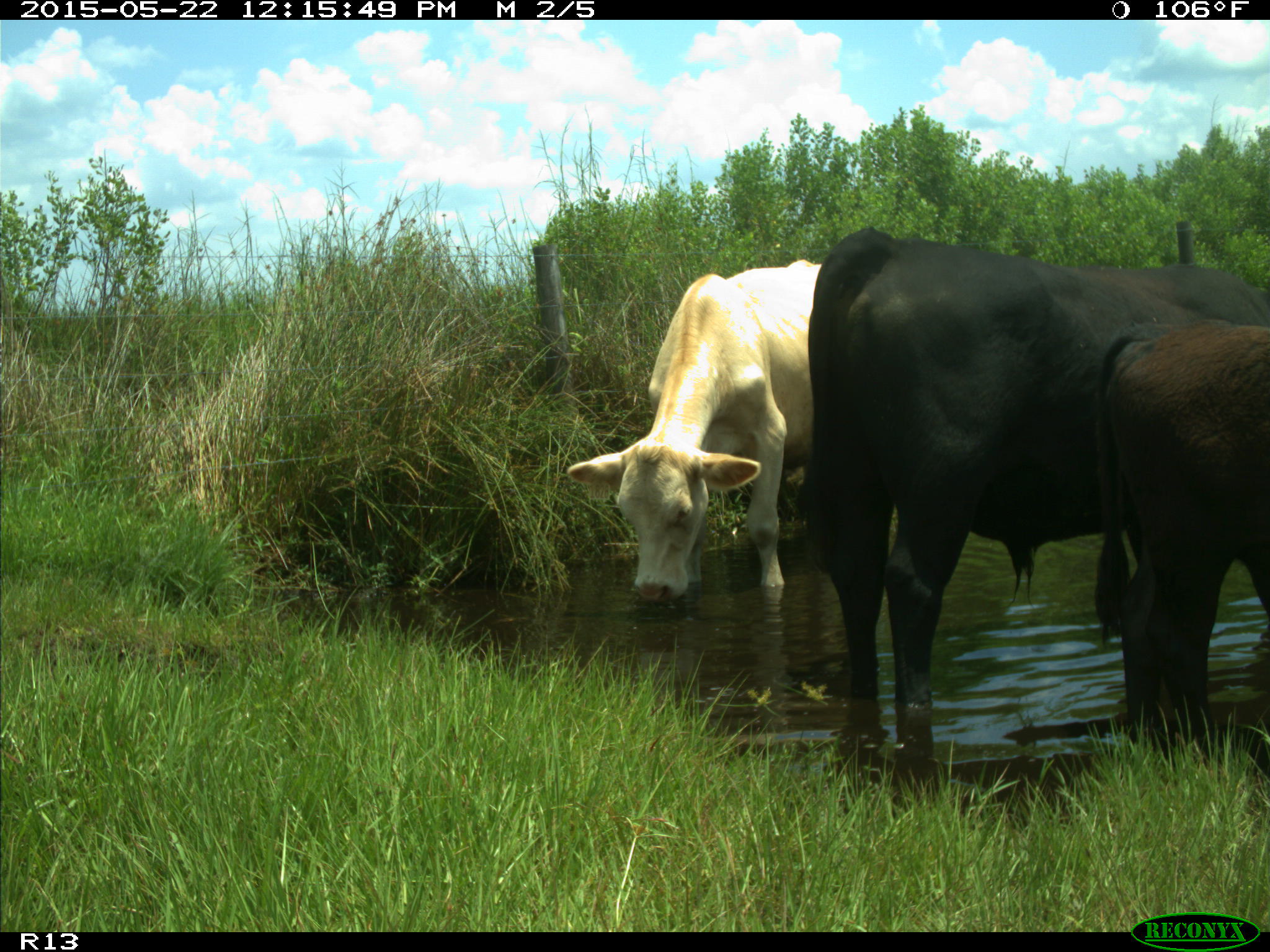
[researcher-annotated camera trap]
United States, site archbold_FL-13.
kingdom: Animalia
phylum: Chordata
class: Mammalia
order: Artiodactyla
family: Bovidae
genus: Bos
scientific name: Bos taurus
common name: domestic cow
Bos taurus (domestic cow).